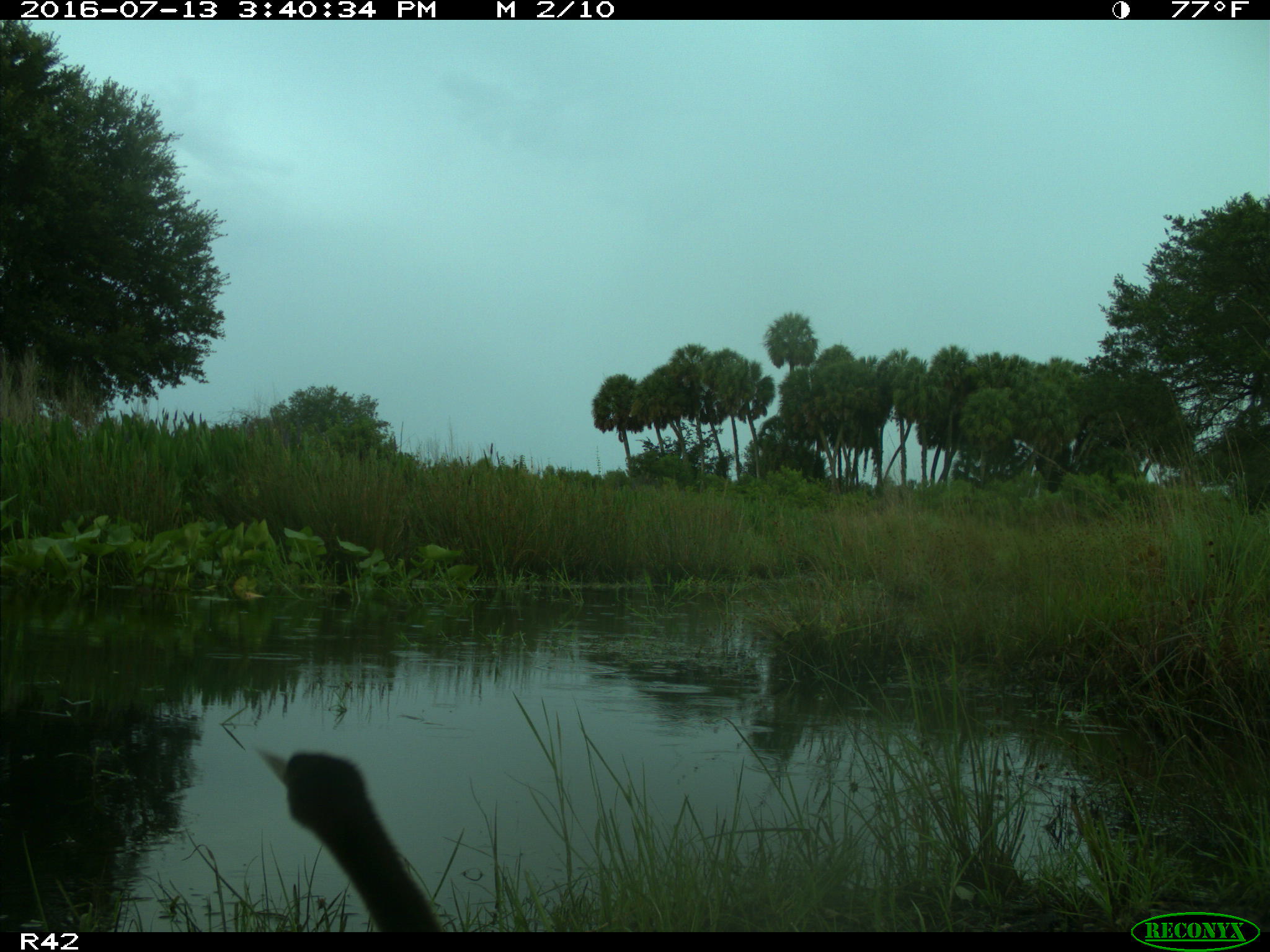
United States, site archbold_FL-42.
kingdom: Animalia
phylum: Chordata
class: Aves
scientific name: Aves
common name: birds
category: unidentified bird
Unidentified bird (birds) (Aves).